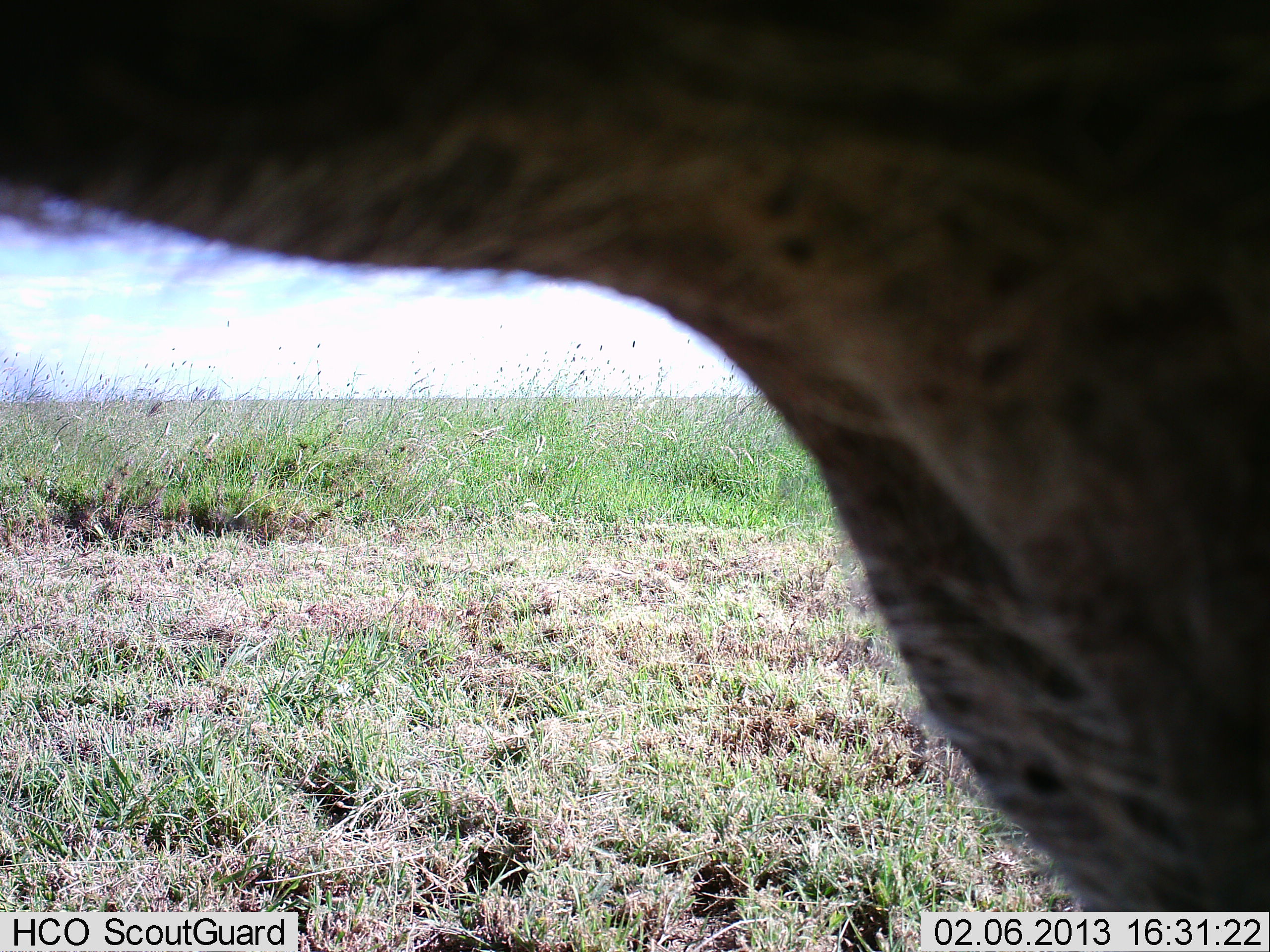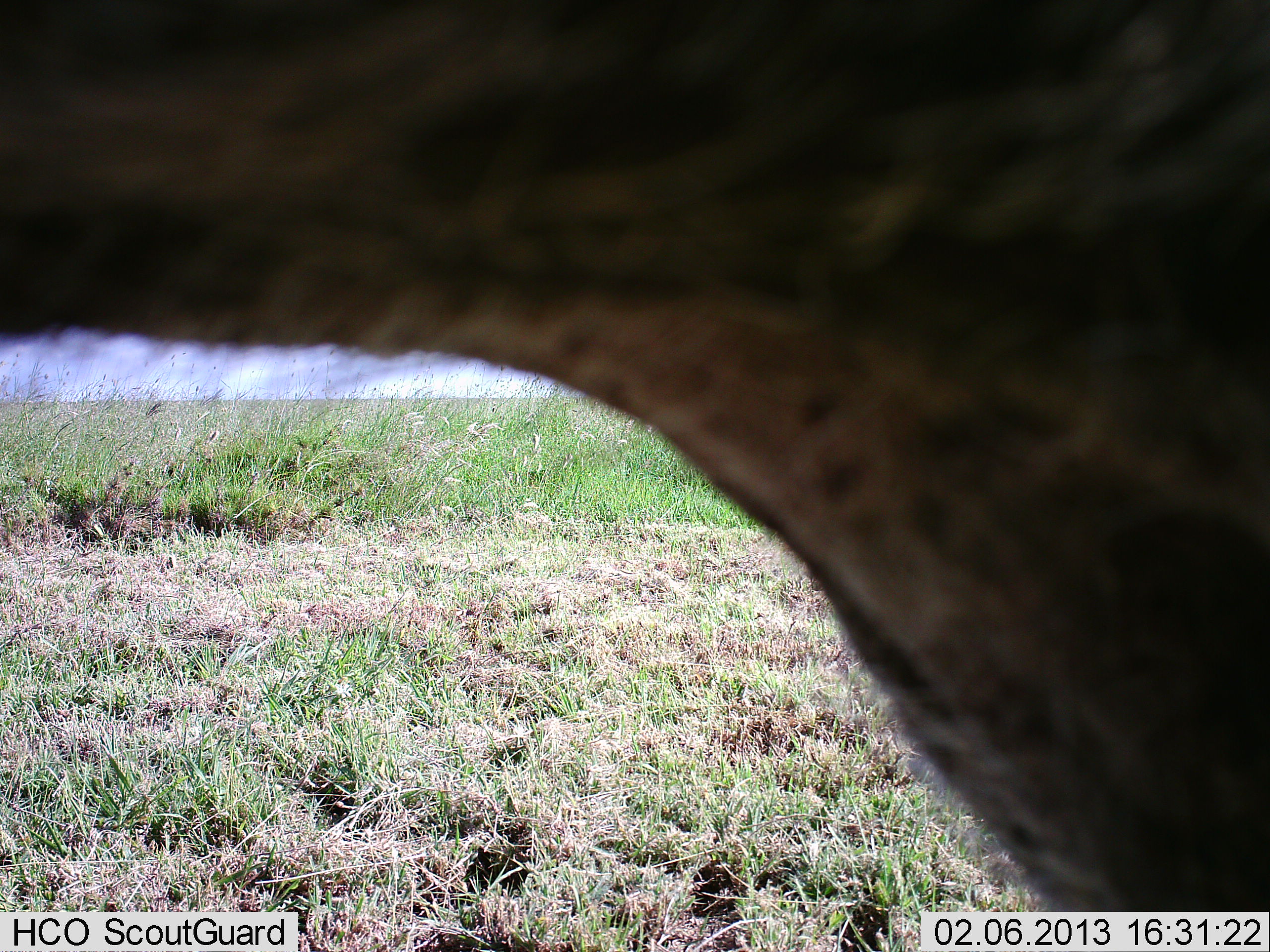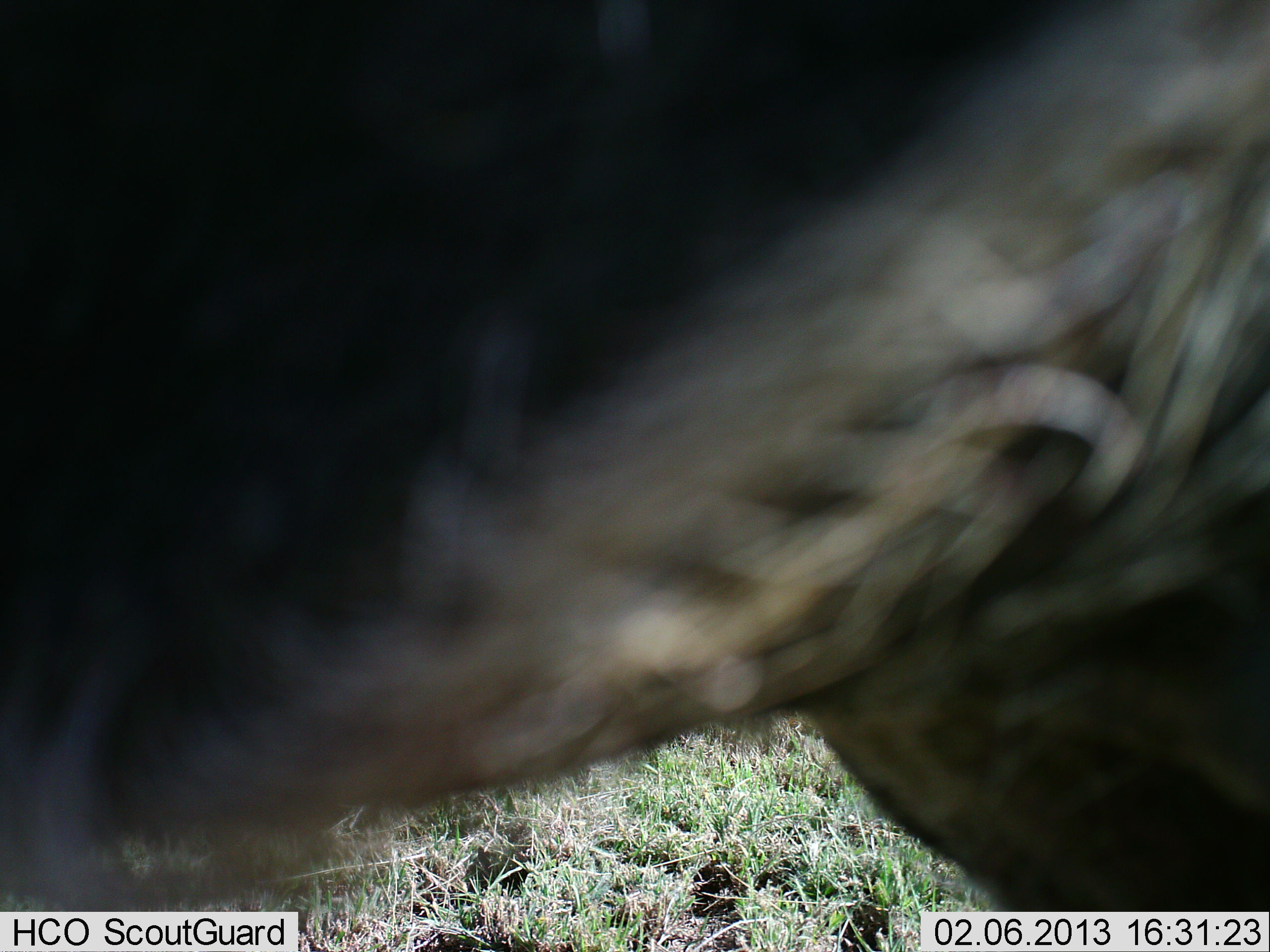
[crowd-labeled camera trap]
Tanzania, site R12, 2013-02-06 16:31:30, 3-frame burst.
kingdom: Animalia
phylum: Chordata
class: Mammalia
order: Carnivora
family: Hyaenidae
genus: Crocuta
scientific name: Crocuta crocuta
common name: spotted hyena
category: hyenaspotted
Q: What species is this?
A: Hyenaspotted (spotted hyena) (Crocuta crocuta).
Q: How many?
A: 1.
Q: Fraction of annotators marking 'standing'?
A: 83%.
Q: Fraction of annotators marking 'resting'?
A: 0%.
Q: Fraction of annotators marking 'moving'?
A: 33%.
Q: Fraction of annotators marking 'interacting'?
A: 0%.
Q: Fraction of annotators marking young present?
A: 0%.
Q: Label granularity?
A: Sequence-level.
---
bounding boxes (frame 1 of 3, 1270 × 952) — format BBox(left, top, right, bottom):
animal: BBox(1, 0, 1270, 911)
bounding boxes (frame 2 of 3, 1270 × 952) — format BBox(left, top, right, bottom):
animal: BBox(1, 0, 1269, 912)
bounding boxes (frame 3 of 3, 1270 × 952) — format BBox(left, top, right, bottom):
animal: BBox(0, 0, 1268, 912)